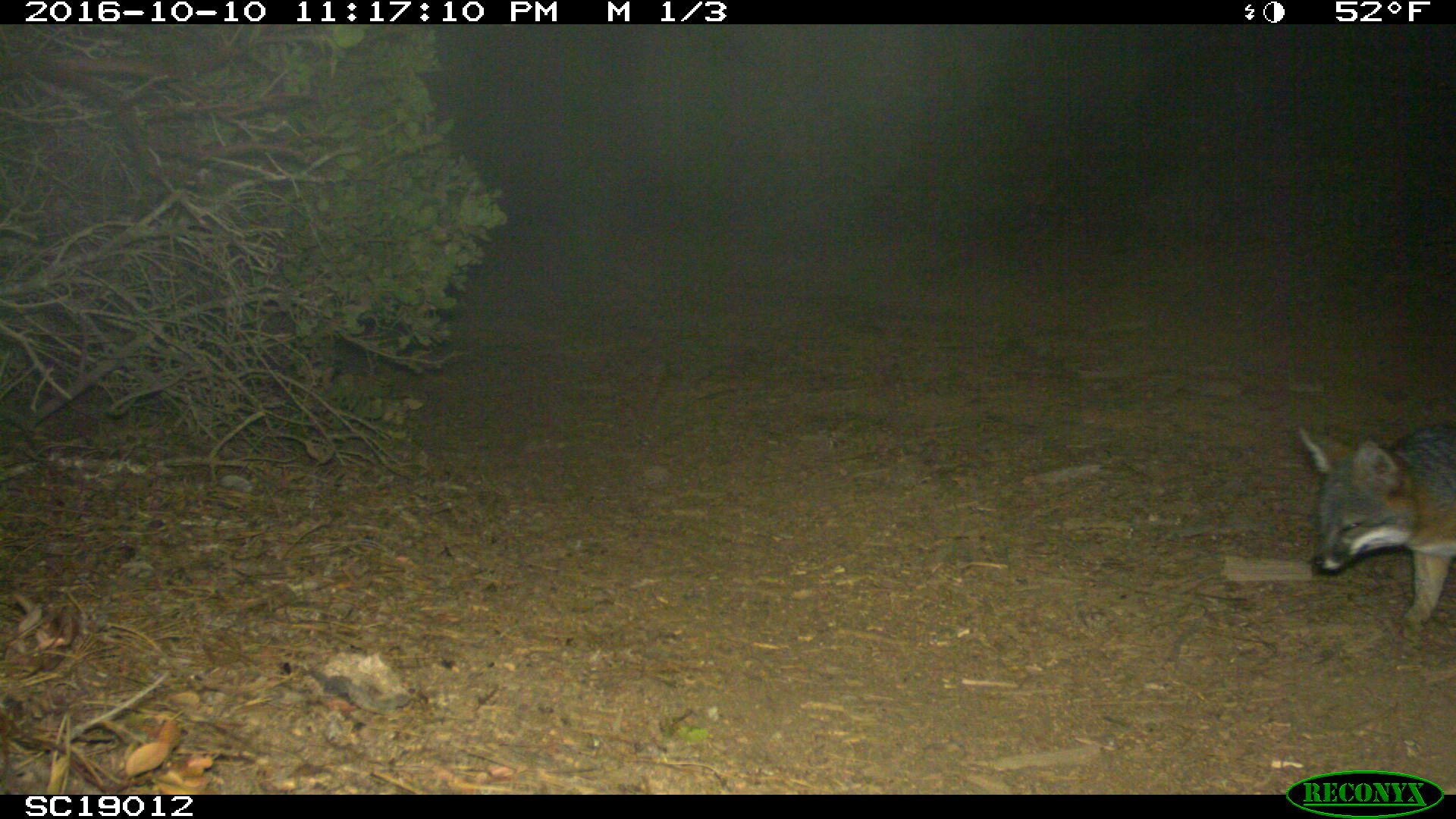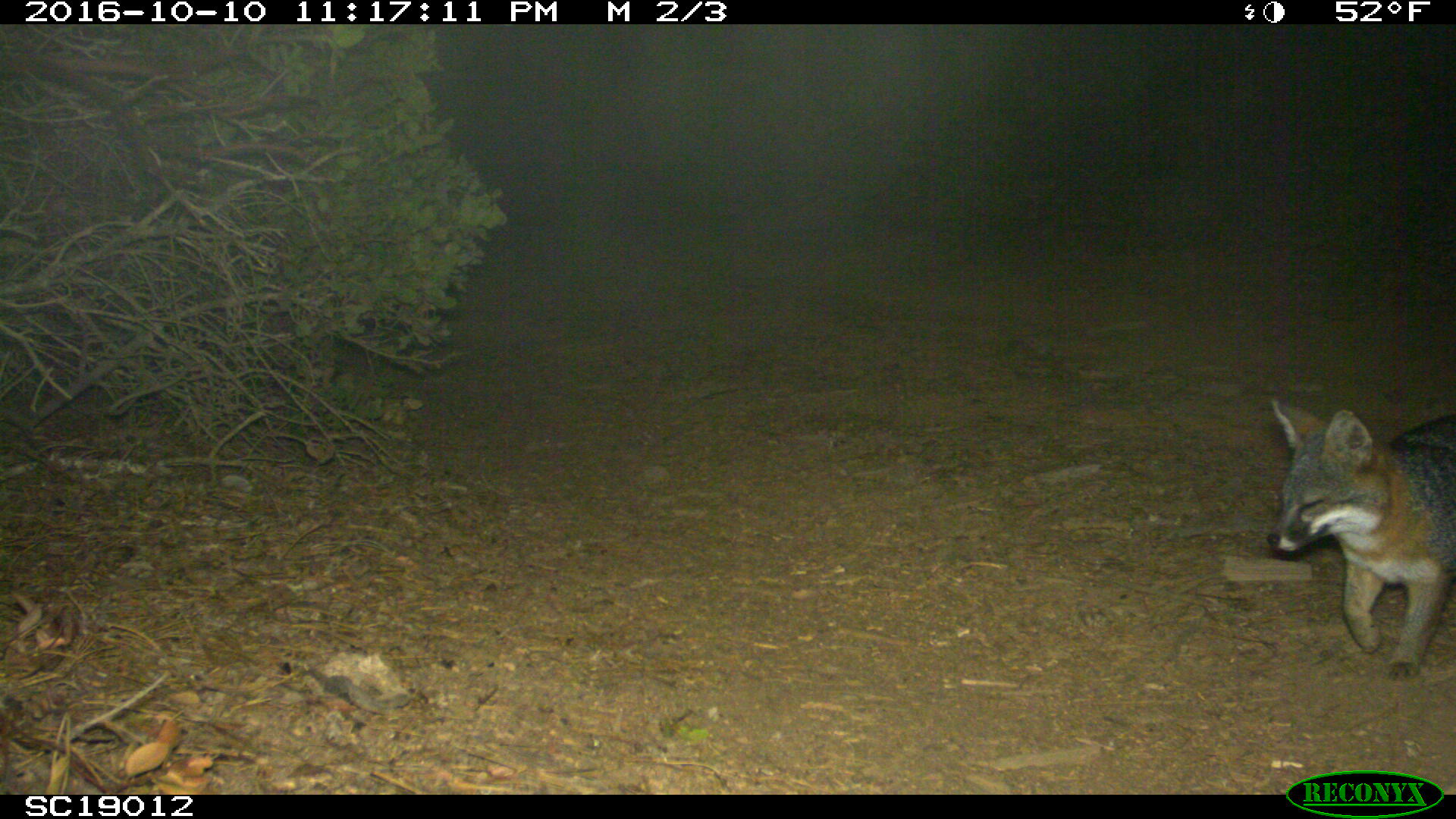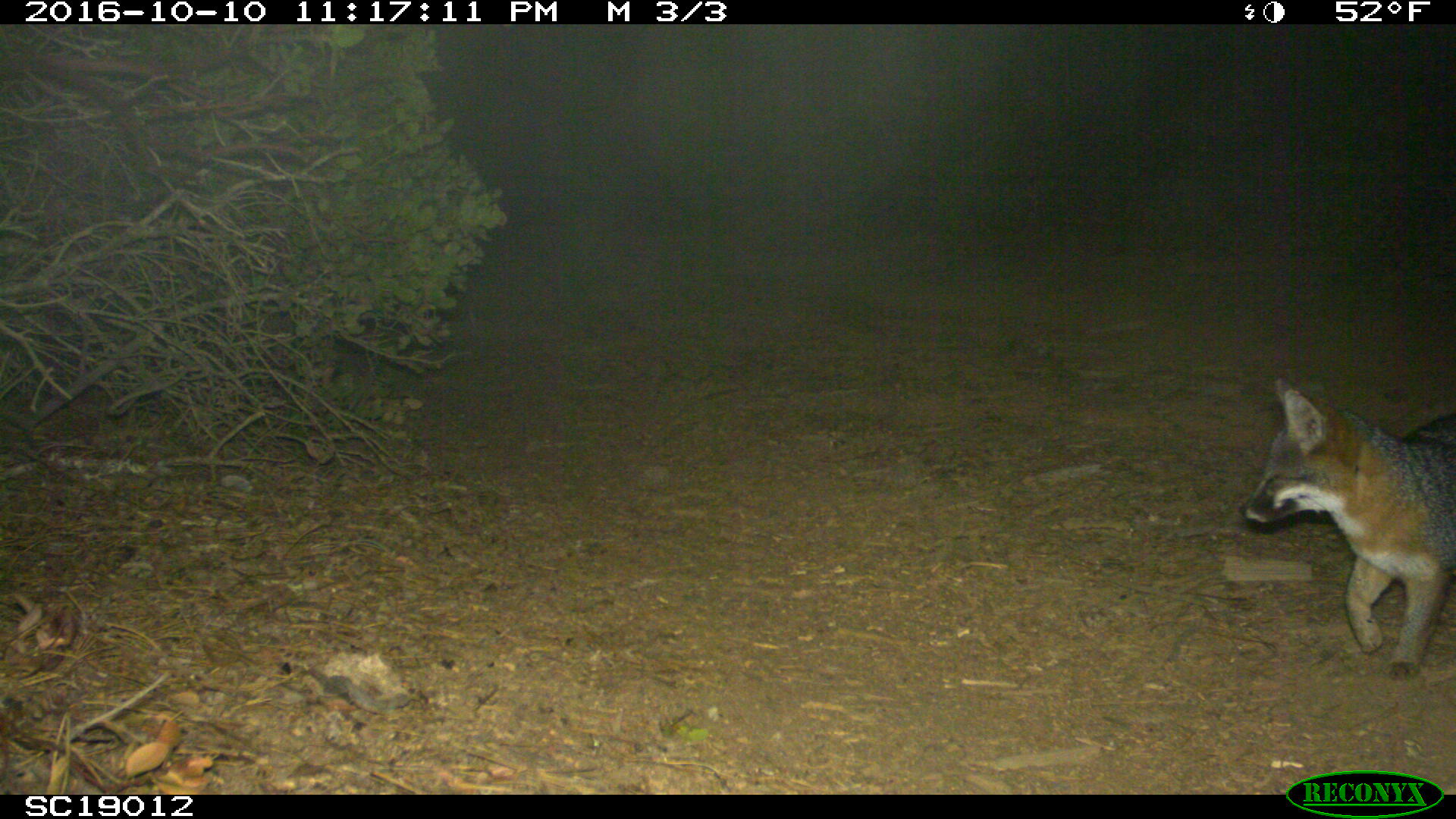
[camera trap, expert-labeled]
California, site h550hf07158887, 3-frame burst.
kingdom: Animalia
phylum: Chordata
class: Mammalia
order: Carnivora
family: Canidae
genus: Urocyon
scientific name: Urocyon littoralis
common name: island fox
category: fox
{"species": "fox (island fox) (Urocyon littoralis)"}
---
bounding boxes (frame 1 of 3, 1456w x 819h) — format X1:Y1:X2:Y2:
fox: 1295:425:1455:629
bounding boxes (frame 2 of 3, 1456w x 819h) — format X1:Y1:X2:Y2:
fox: 1265:394:1455:681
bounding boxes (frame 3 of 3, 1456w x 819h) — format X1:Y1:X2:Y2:
fox: 1238:378:1455:679